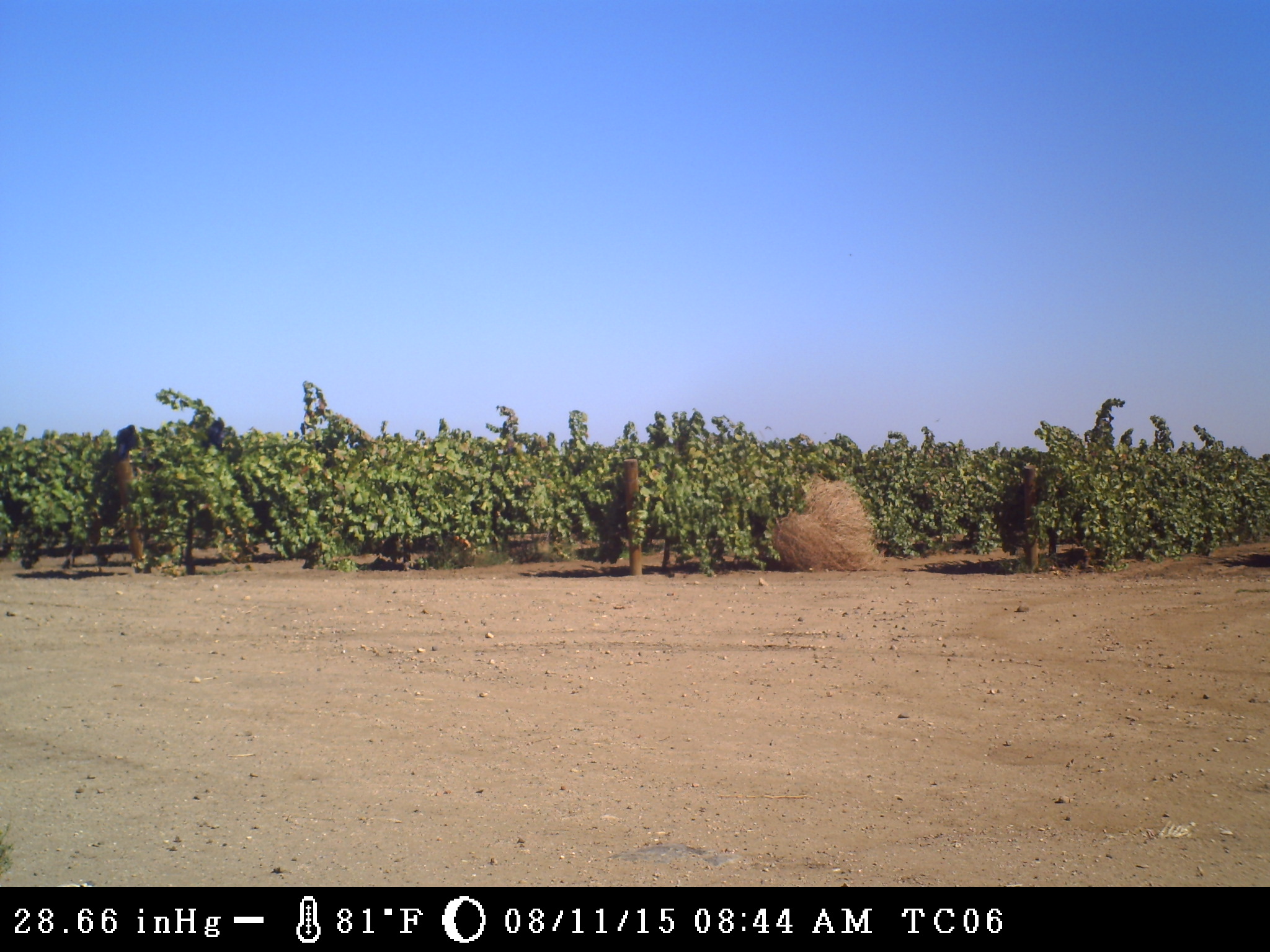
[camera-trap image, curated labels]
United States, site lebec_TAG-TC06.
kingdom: Animalia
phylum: Chordata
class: Aves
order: Passeriformes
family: Corvidae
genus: Corvus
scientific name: Corvus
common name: crows and ravens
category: unidentified corvus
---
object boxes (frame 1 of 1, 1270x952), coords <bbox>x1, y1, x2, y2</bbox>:
animal: <bbox>112, 425, 140, 462</bbox>; <bbox>202, 417, 228, 452</bbox>